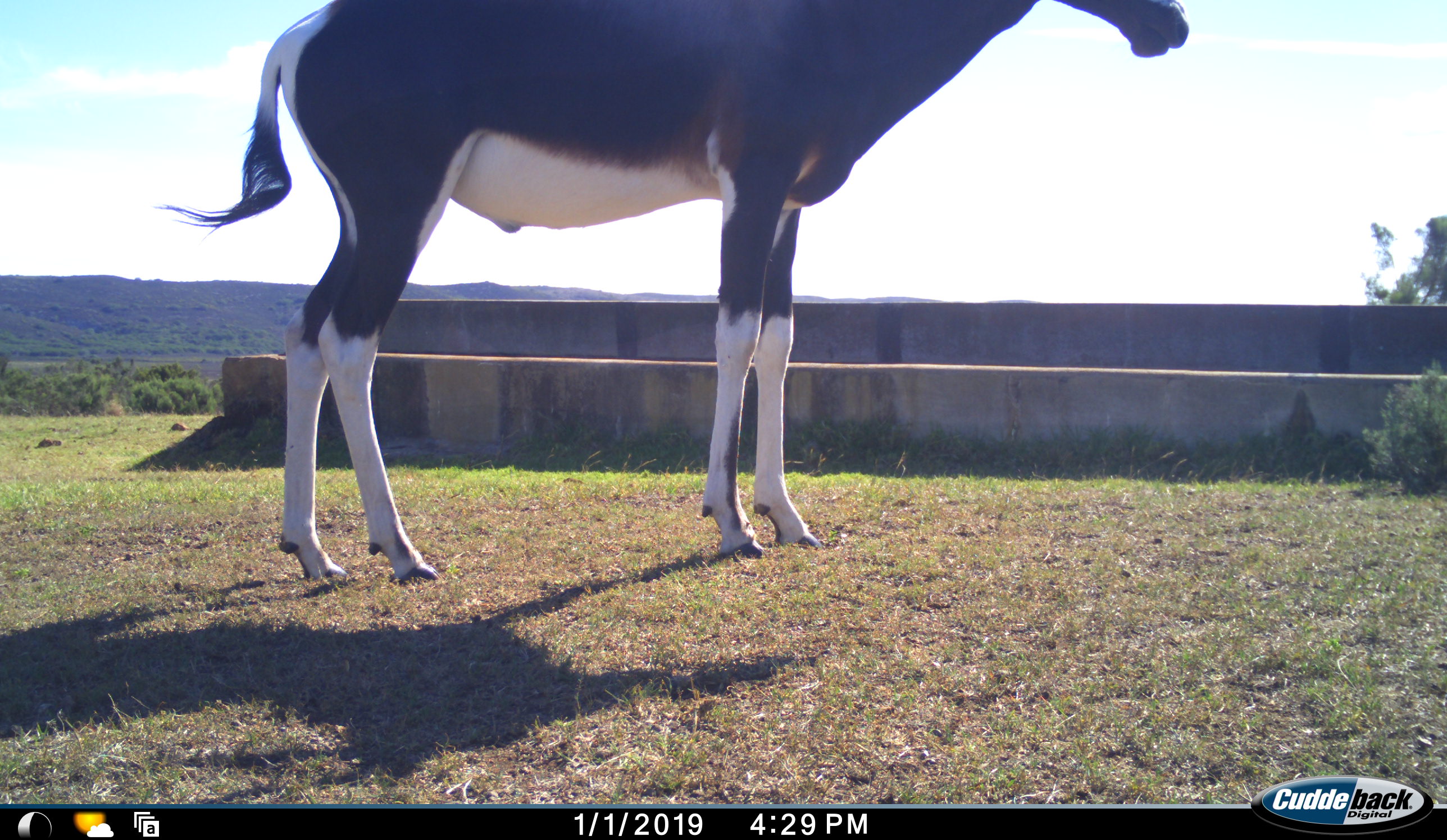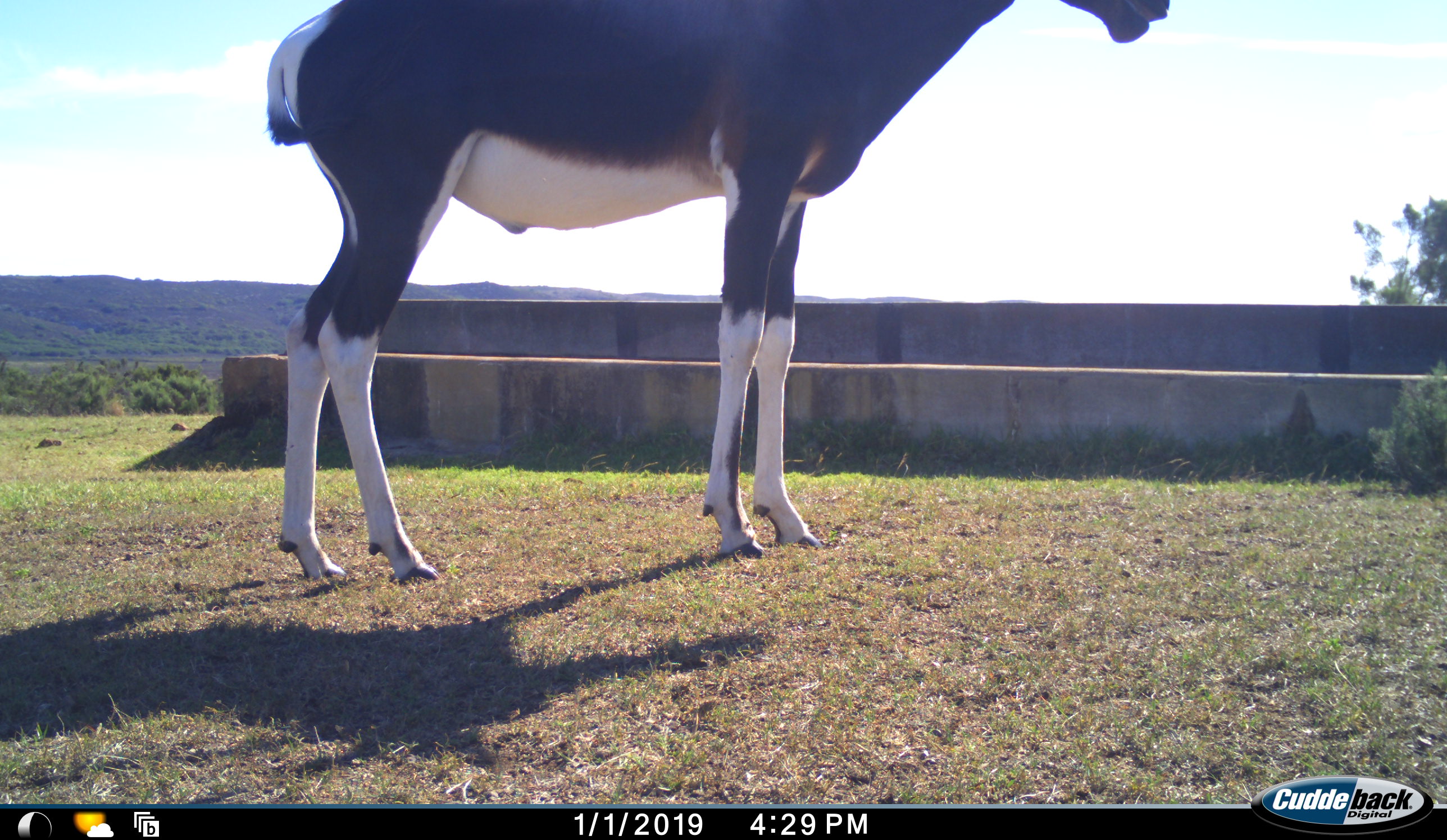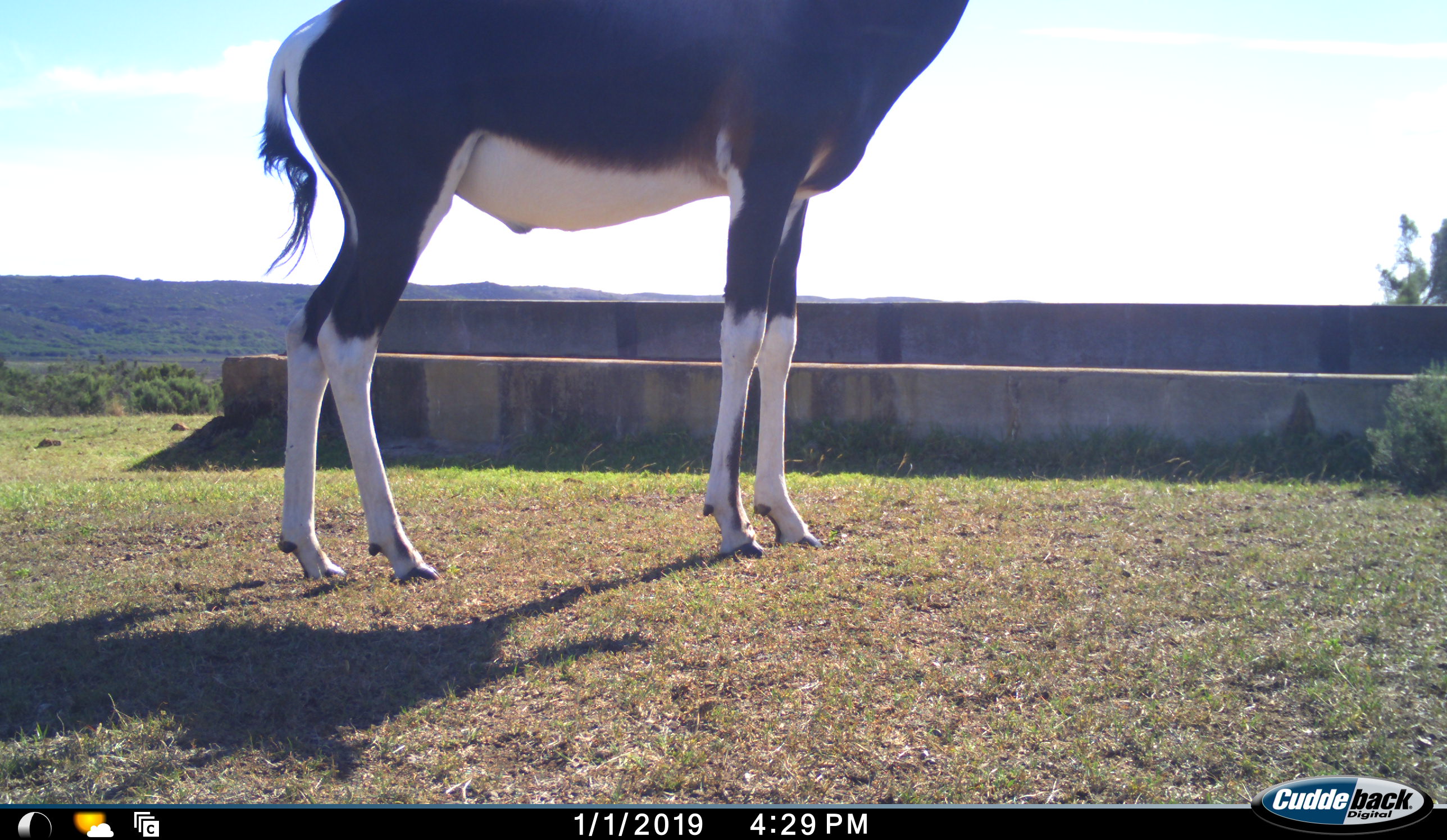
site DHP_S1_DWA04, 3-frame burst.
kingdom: Animalia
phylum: Chordata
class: Mammalia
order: Artiodactyla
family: Bovidae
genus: Damaliscus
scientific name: Damaliscus pygargus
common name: bontebok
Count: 1.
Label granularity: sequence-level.